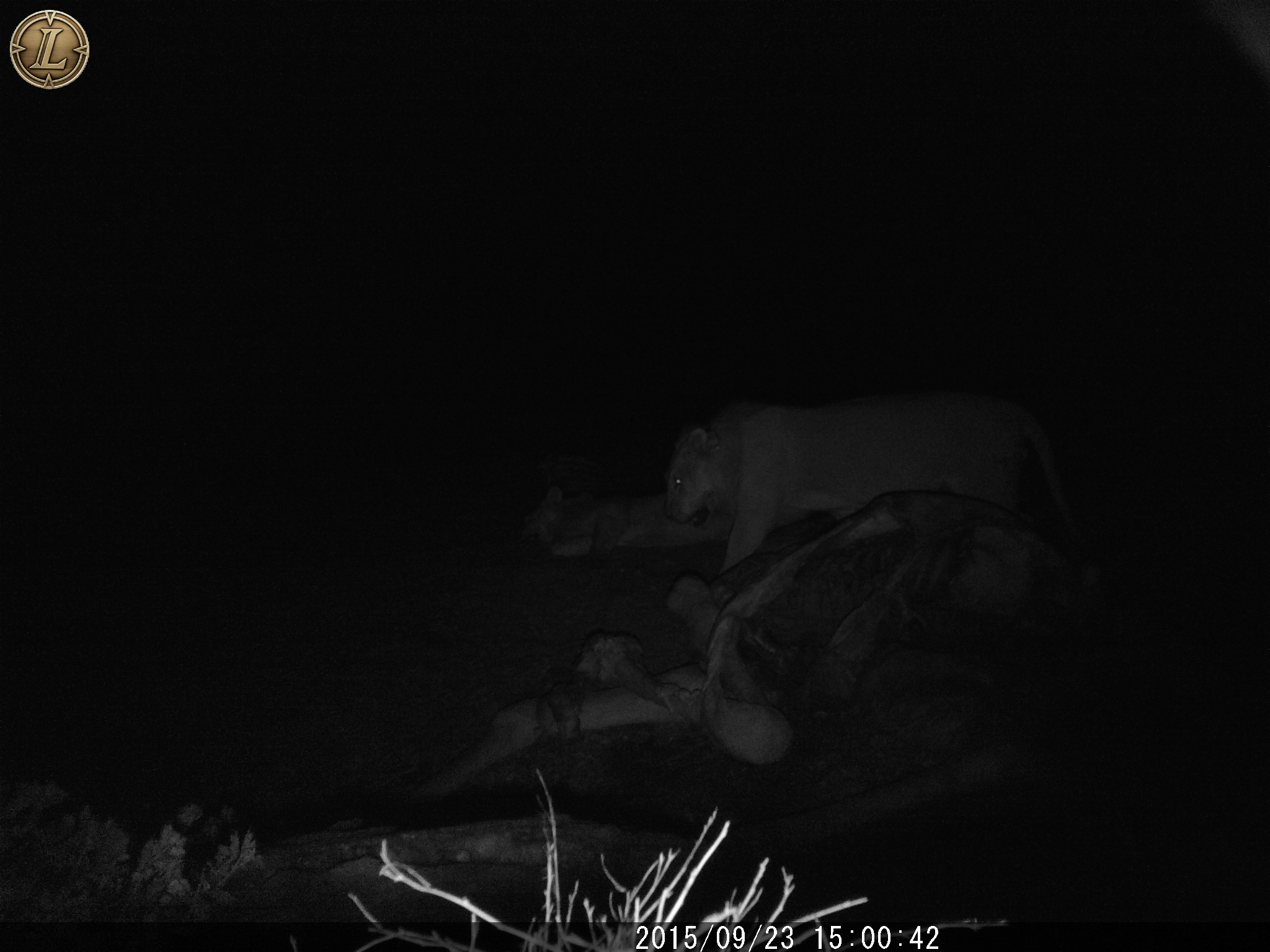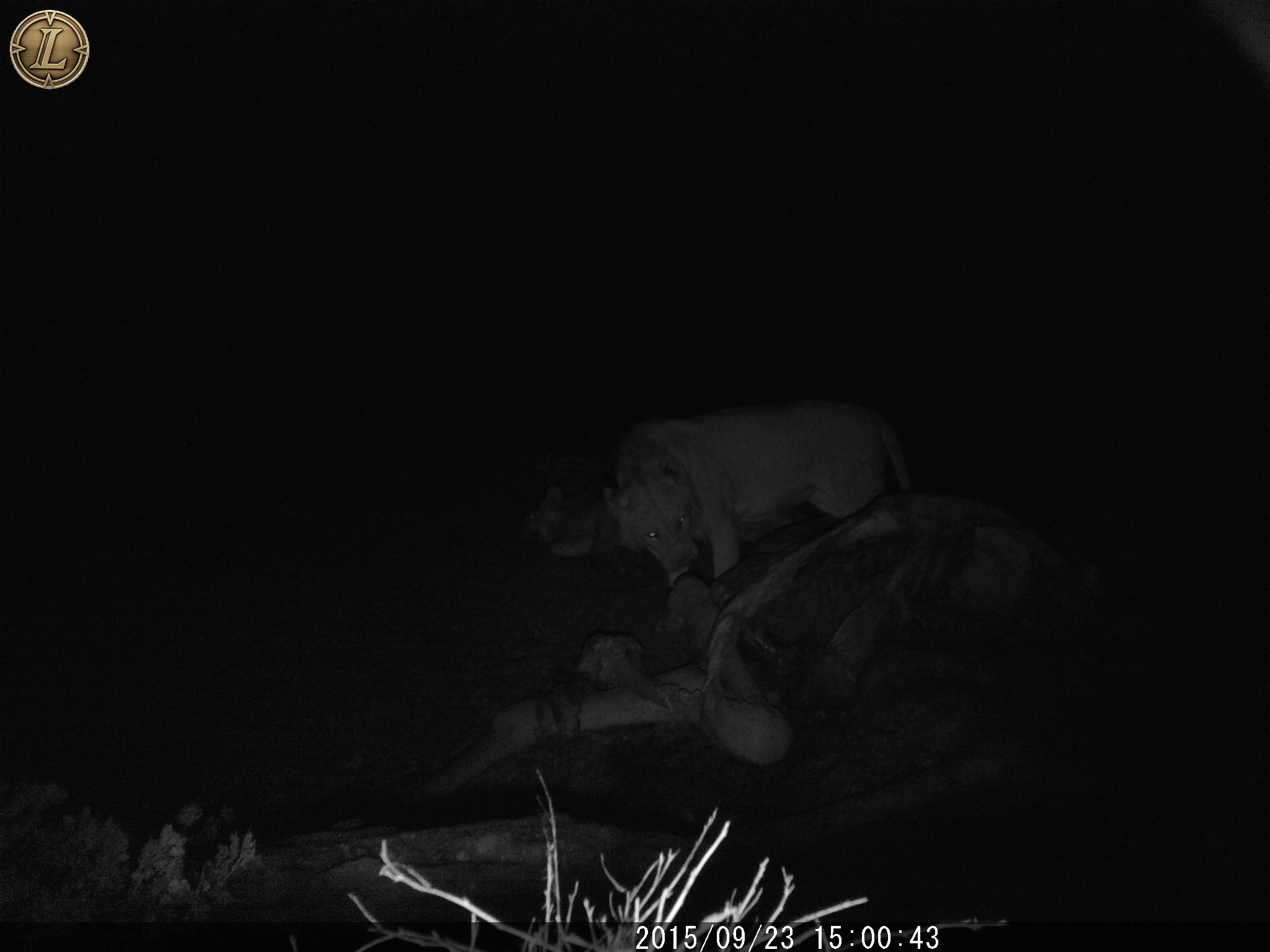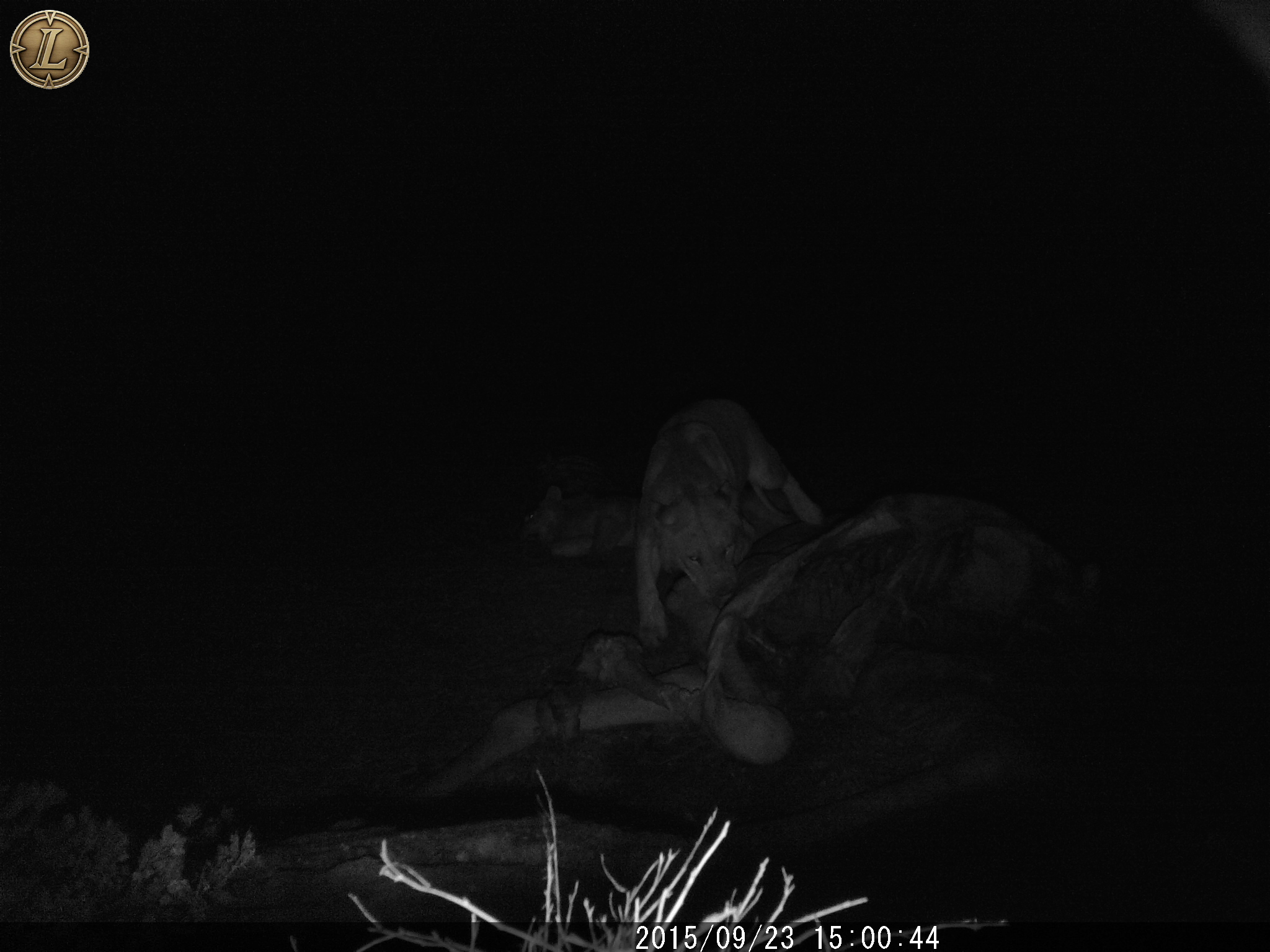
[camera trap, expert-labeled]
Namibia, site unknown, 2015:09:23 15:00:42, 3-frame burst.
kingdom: Animalia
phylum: Chordata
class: Mammalia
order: Carnivora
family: Felidae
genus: Panthera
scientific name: Panthera leo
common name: lion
Panthera leo (lion).